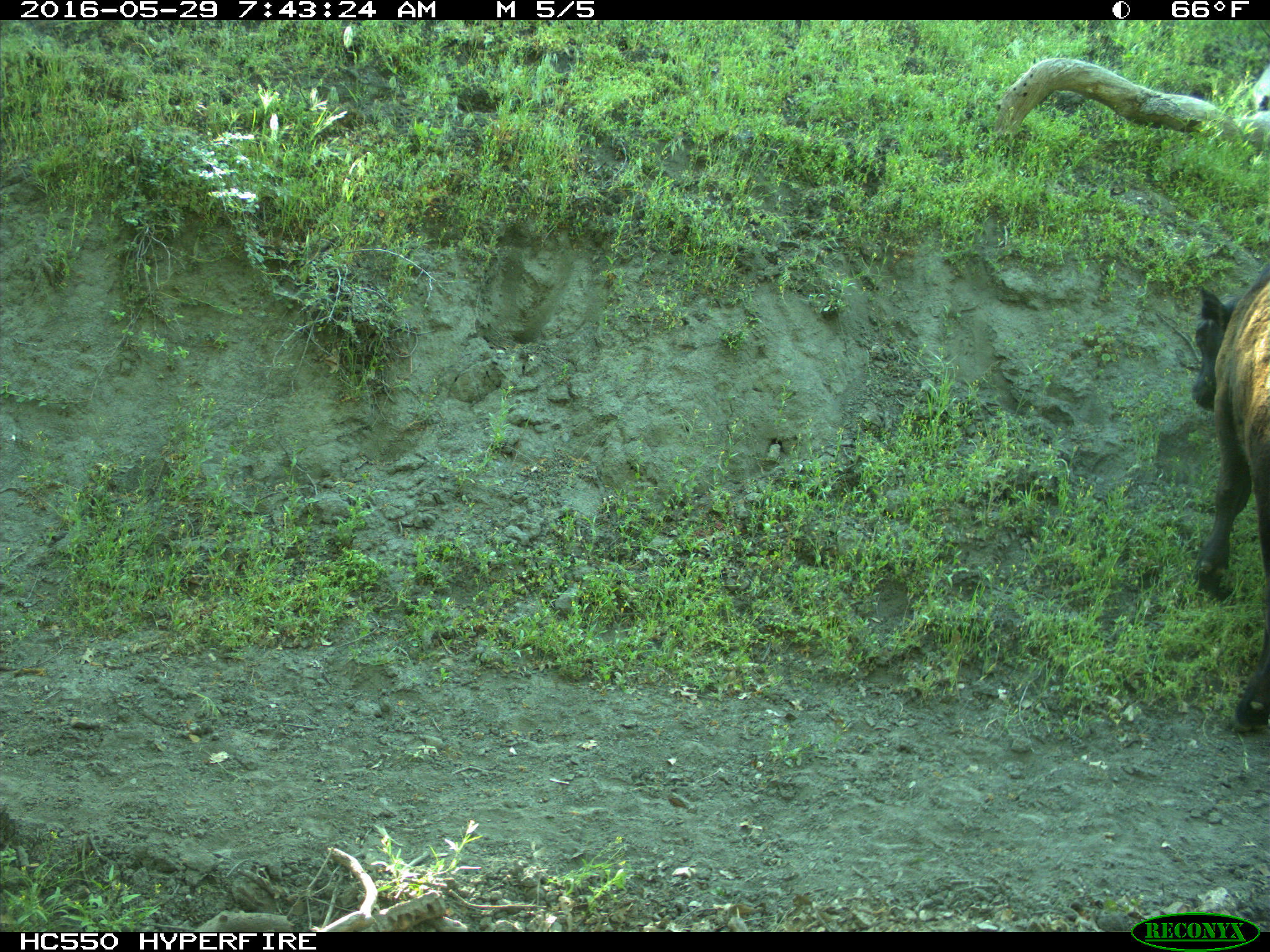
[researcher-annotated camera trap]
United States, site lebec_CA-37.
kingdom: Animalia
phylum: Chordata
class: Mammalia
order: Artiodactyla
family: Bovidae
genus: Bos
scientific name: Bos taurus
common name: domestic cow